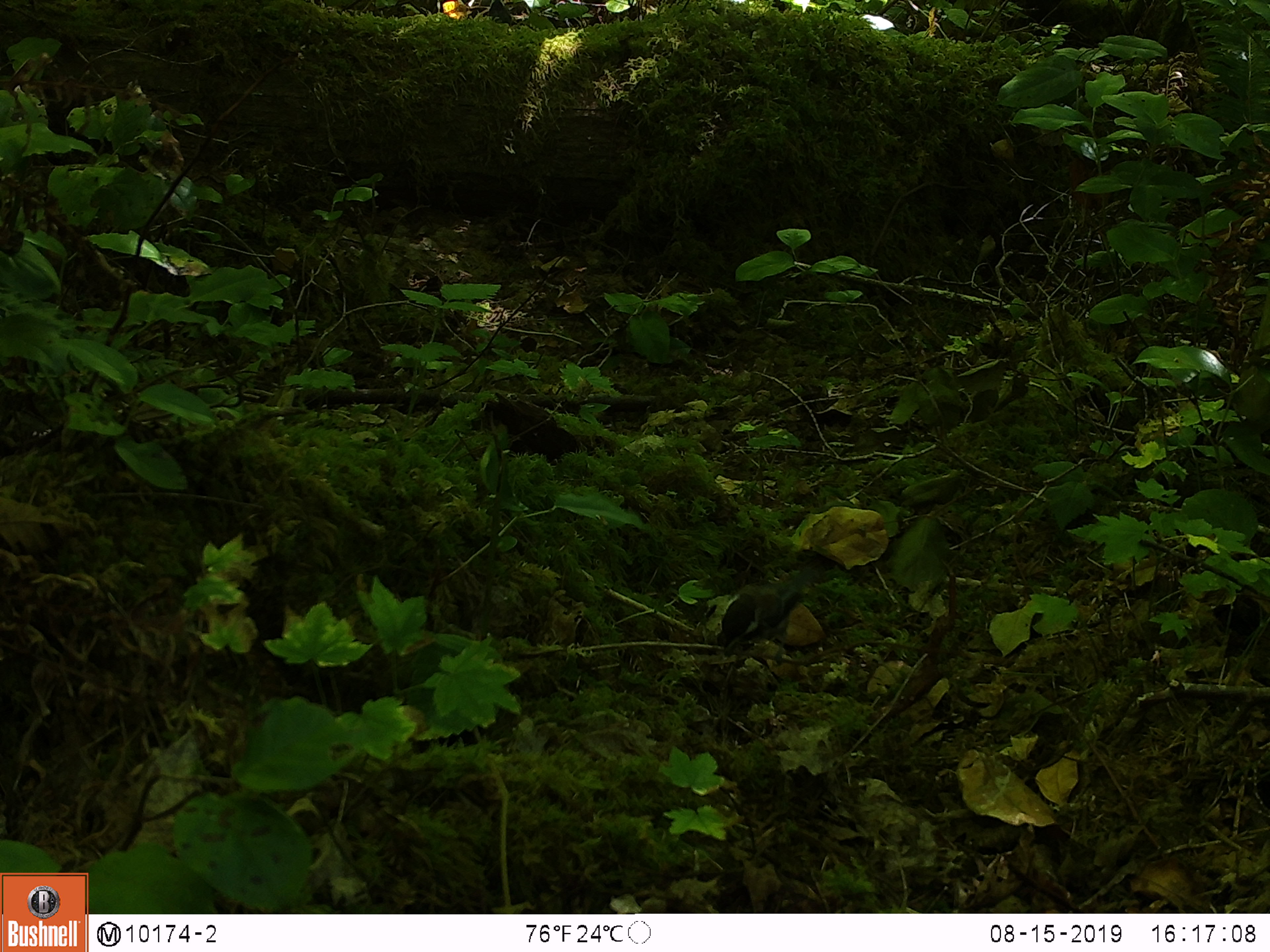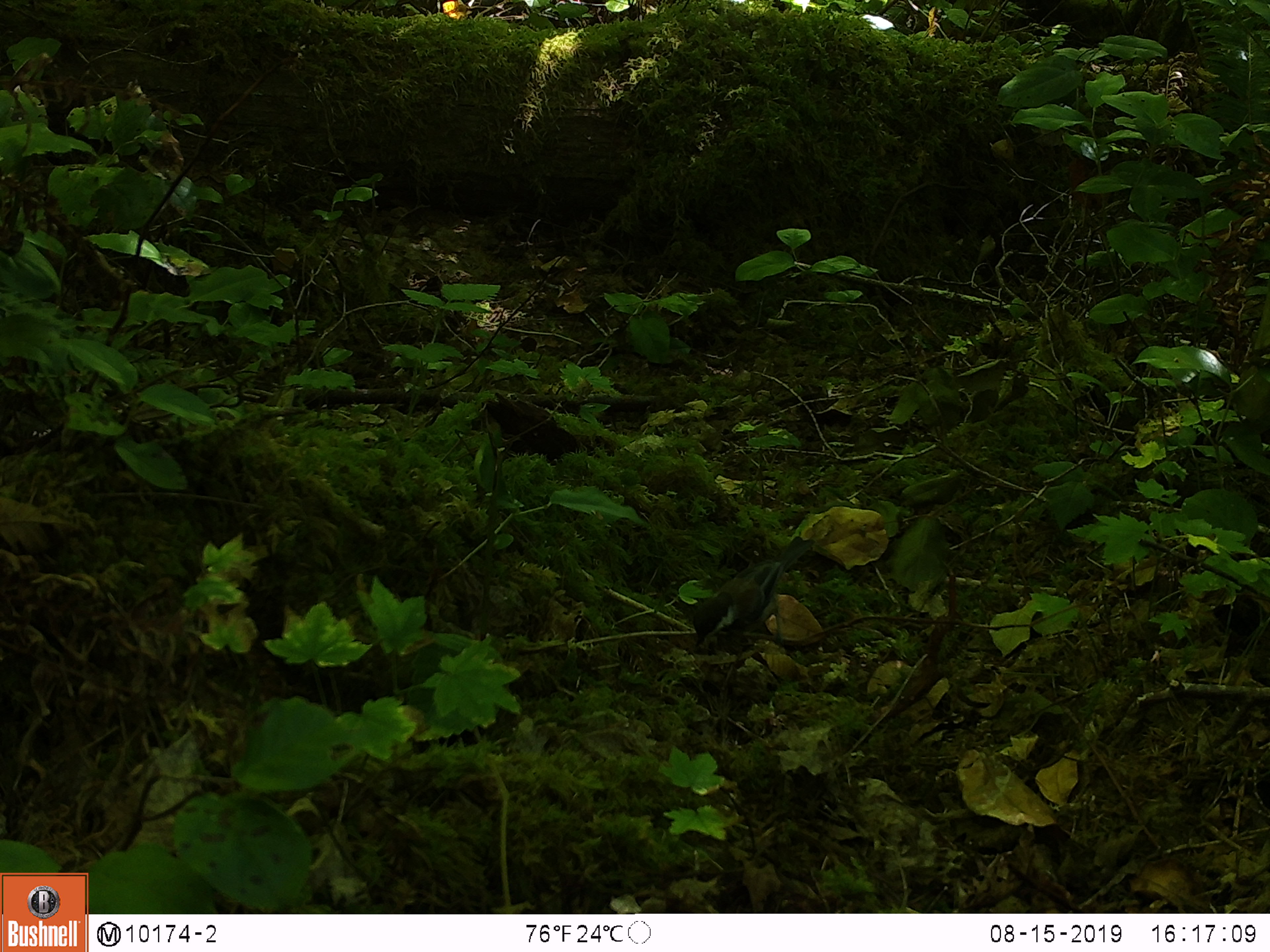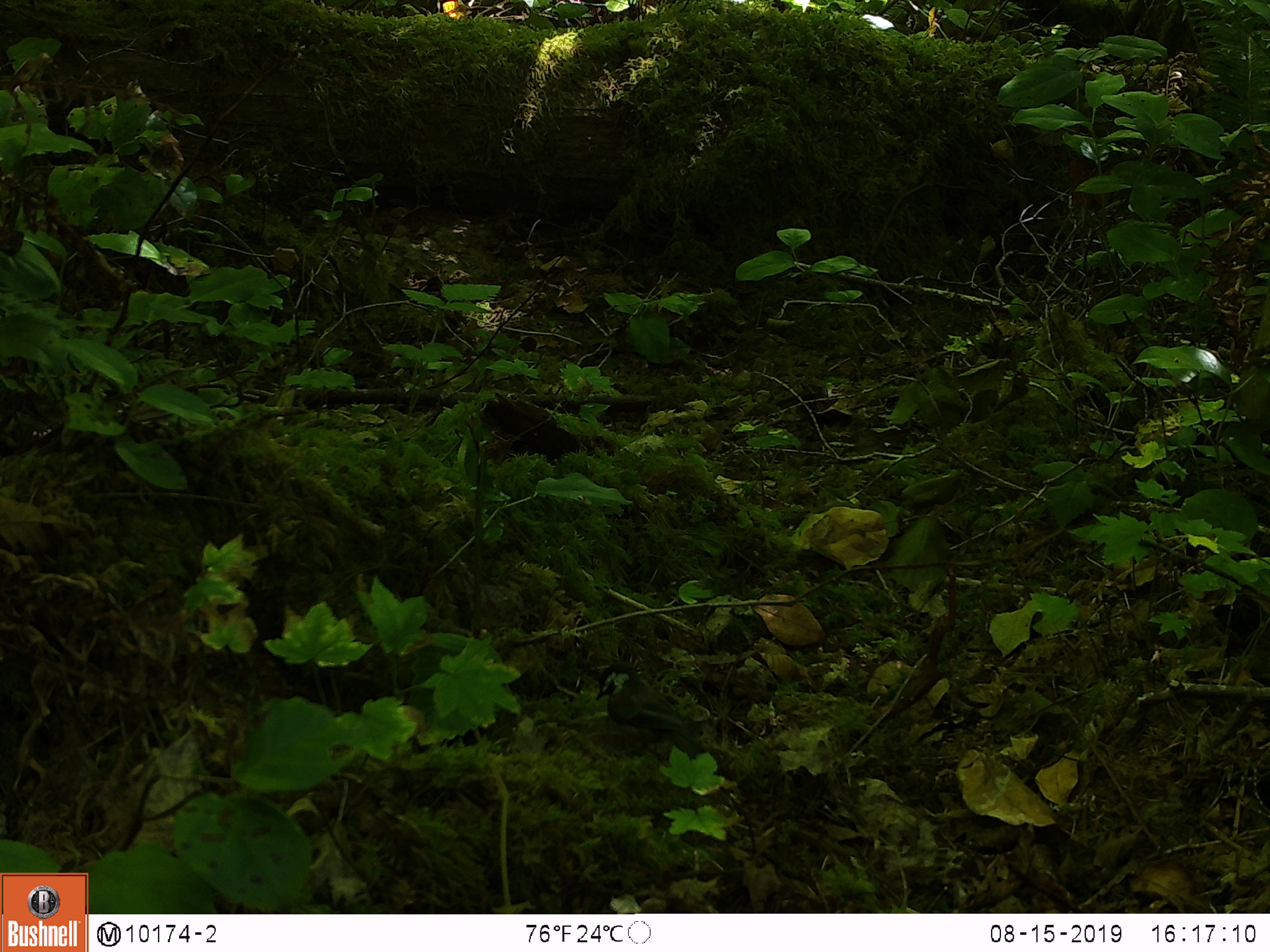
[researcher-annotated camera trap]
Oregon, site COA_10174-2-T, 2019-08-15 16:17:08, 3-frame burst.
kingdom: Animalia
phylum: Chordata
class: Aves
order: Passeriformes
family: Paridae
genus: Poecile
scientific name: Poecile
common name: chickadees and allies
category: poecile species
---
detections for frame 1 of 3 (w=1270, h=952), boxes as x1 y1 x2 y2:
poecile species: 703 578 813 646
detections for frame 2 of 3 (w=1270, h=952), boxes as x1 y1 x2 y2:
poecile species: 690 534 818 646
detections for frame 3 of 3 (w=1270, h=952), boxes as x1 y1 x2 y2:
poecile species: 584 657 709 763